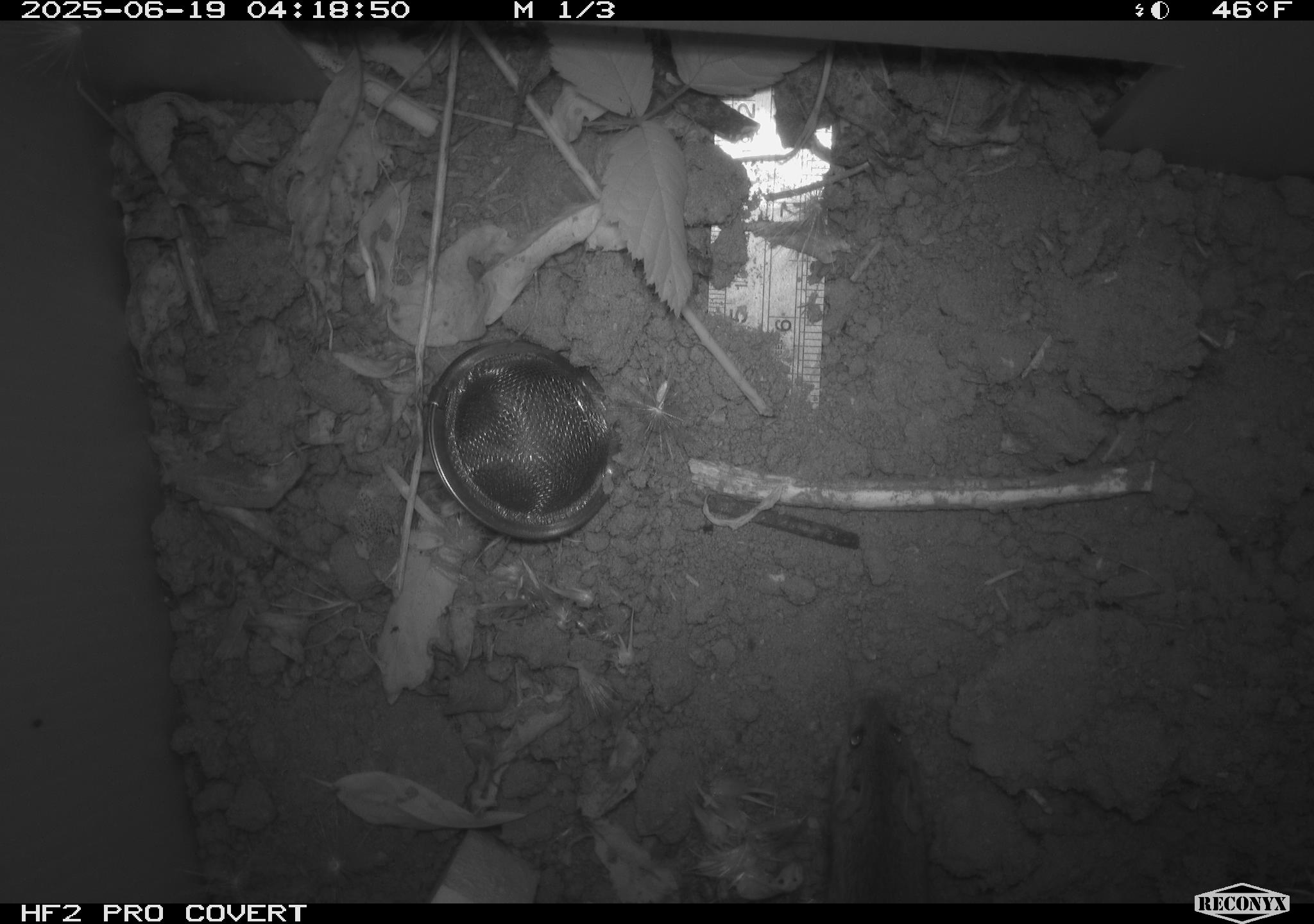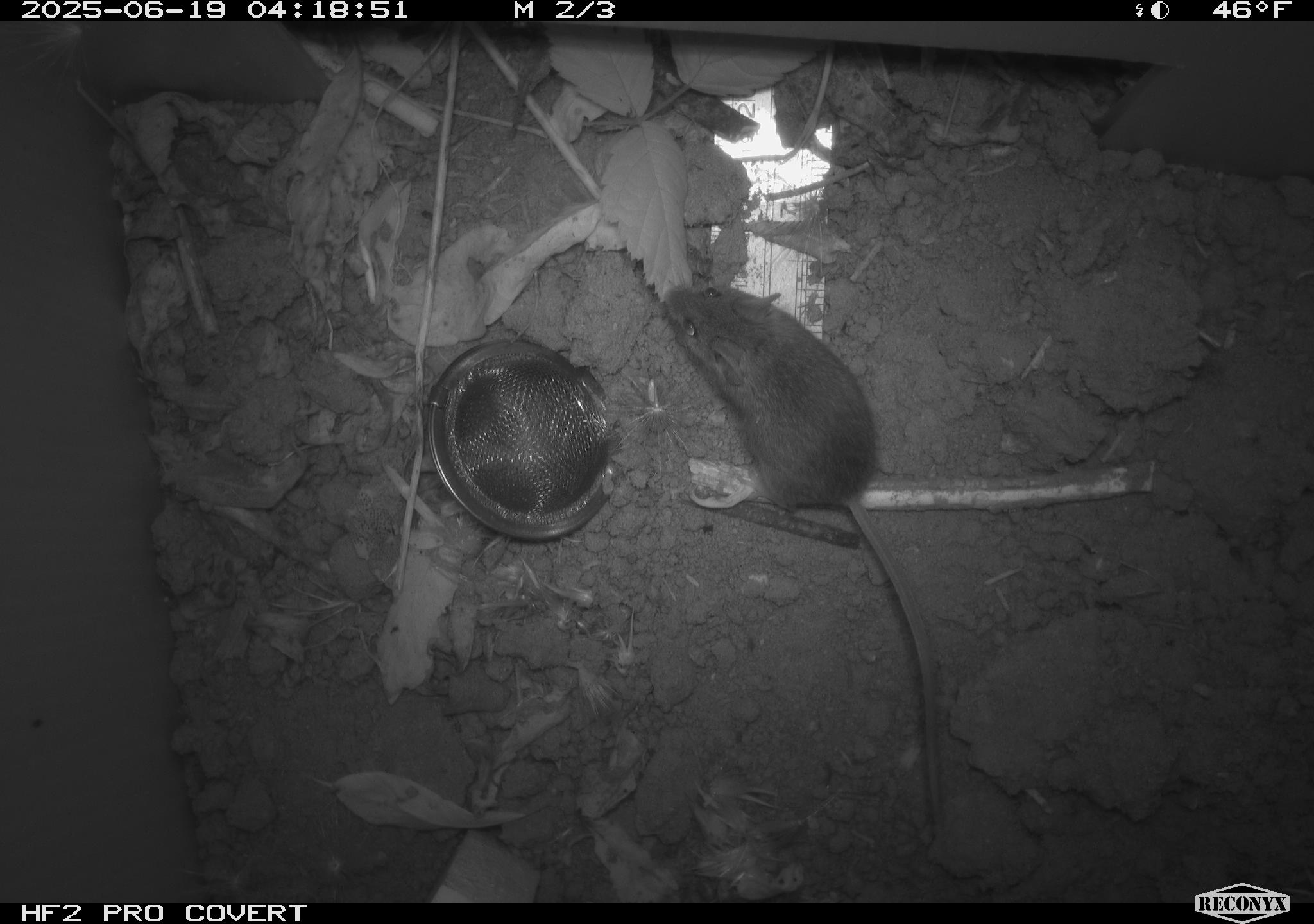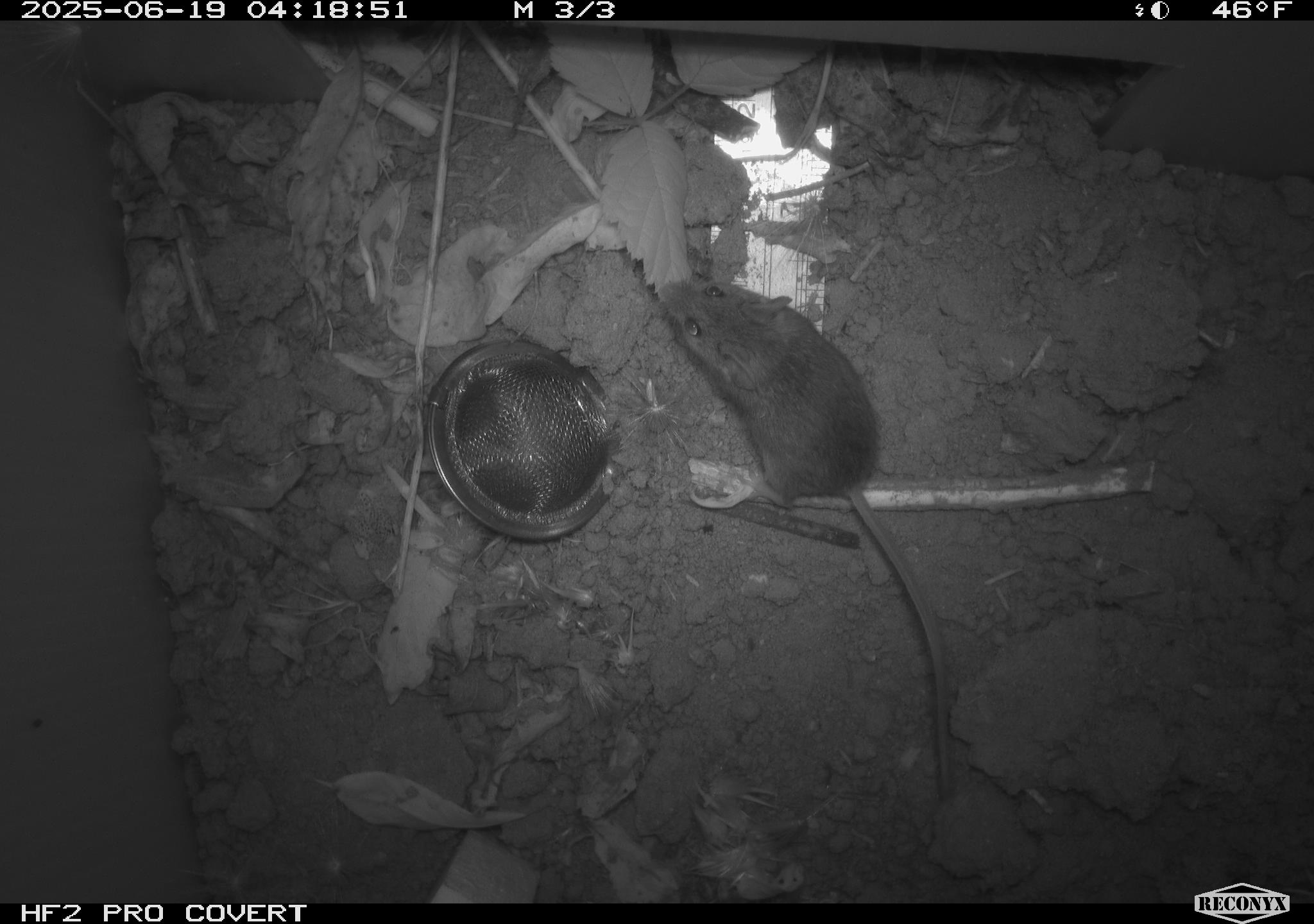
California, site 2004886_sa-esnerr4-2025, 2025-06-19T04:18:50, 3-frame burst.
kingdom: Animalia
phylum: Chordata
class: Mammalia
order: Rodentia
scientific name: Rodentia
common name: rodent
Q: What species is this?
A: Rodent (Rodentia).